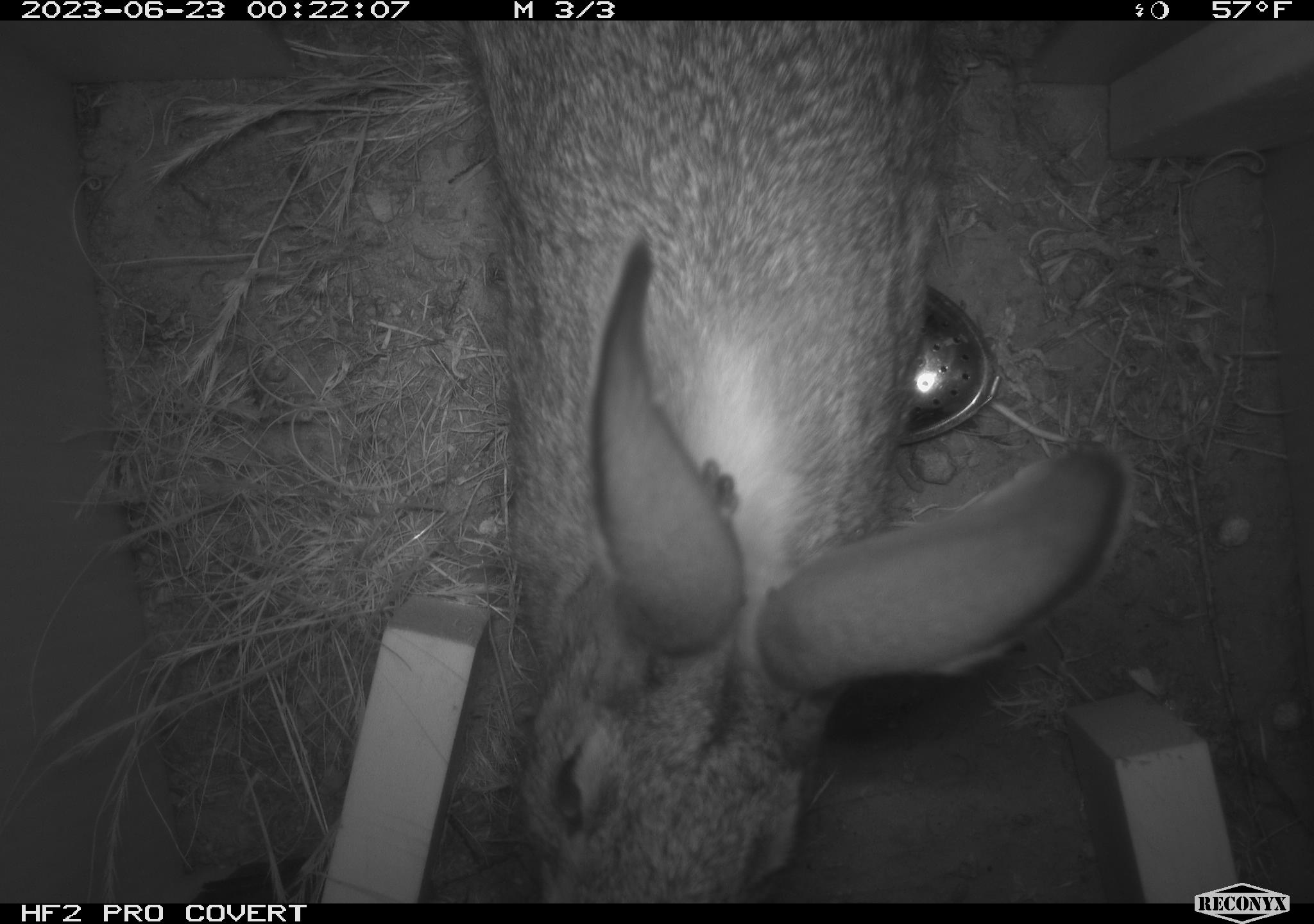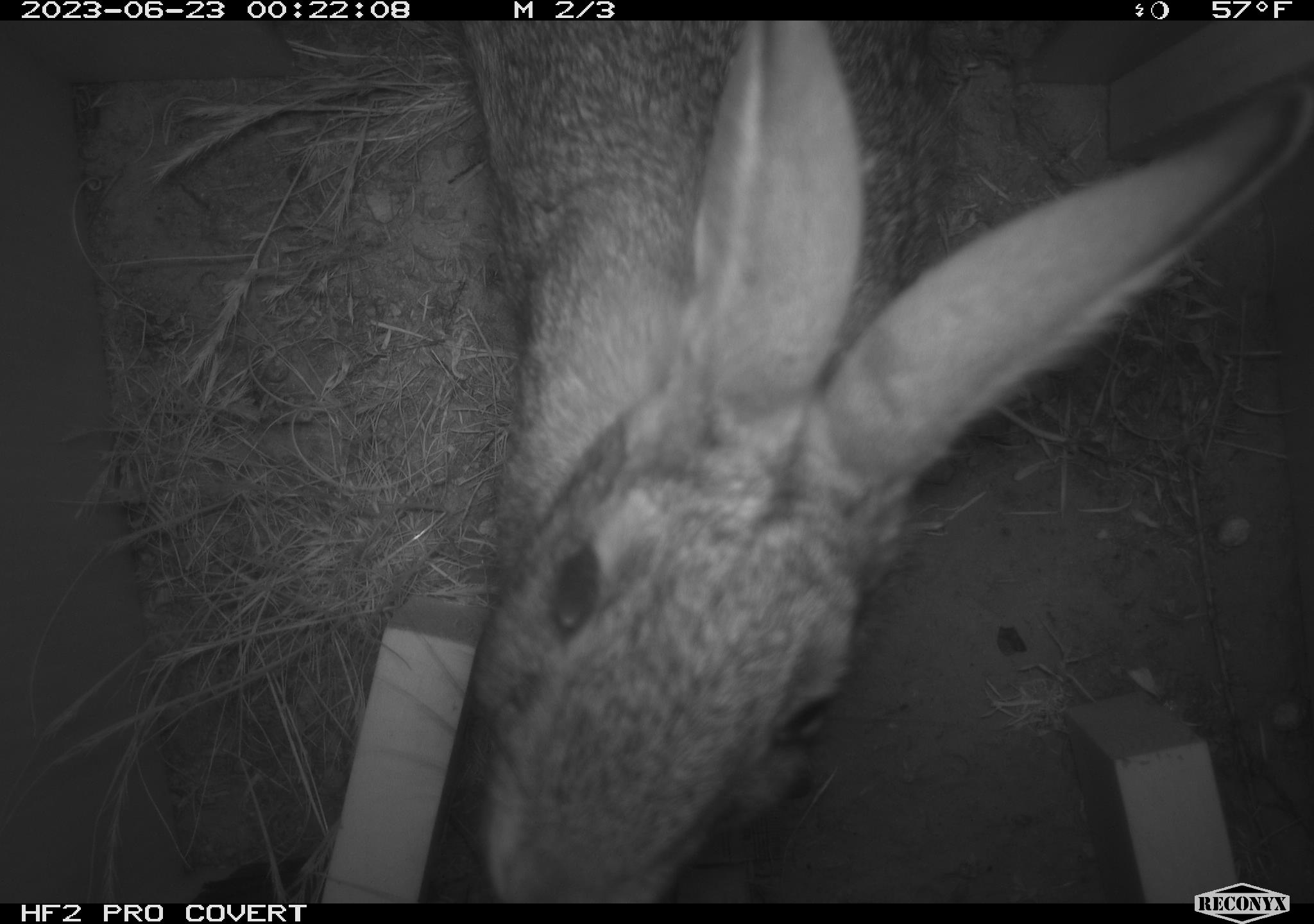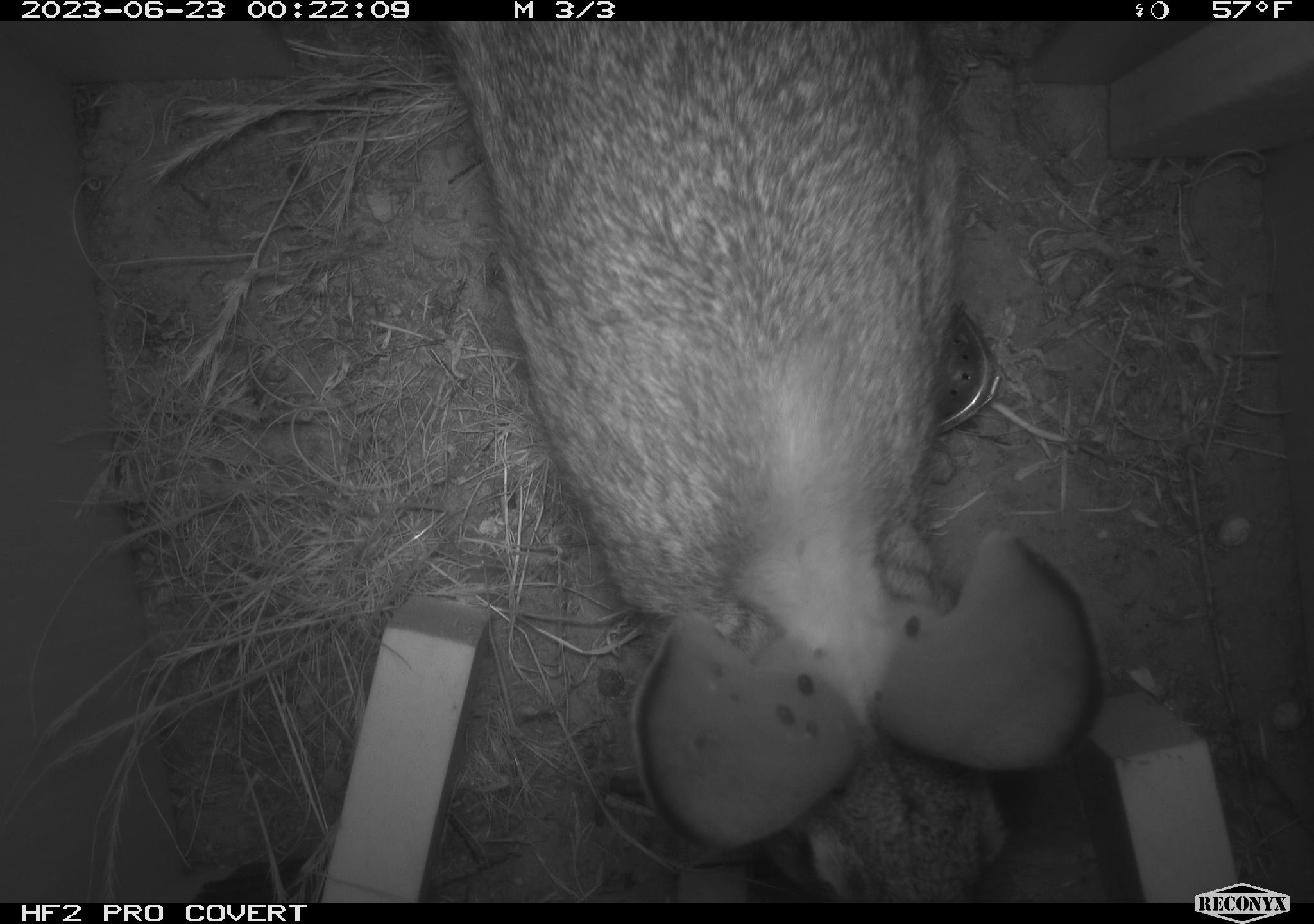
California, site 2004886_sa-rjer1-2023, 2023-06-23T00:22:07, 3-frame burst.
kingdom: Animalia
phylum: Chordata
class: Mammalia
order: Lagomorpha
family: Leporidae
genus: Sylvilagus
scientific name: Sylvilagus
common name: cottontail rabbits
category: sylvilagus species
Sylvilagus species (cottontail rabbits) (Sylvilagus).